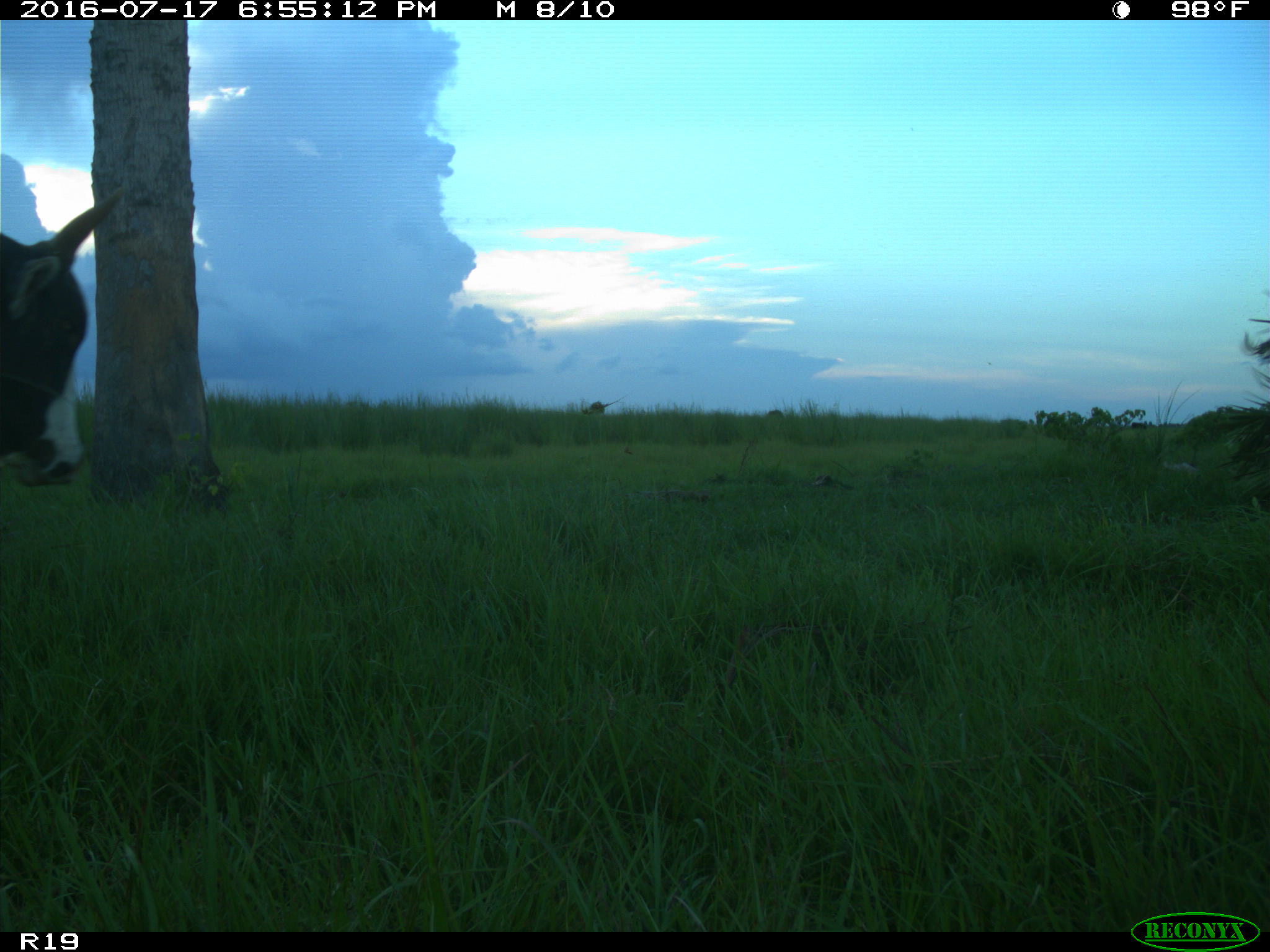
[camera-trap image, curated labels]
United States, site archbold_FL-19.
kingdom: Animalia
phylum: Chordata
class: Mammalia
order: Artiodactyla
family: Bovidae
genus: Bos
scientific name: Bos taurus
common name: domestic cow